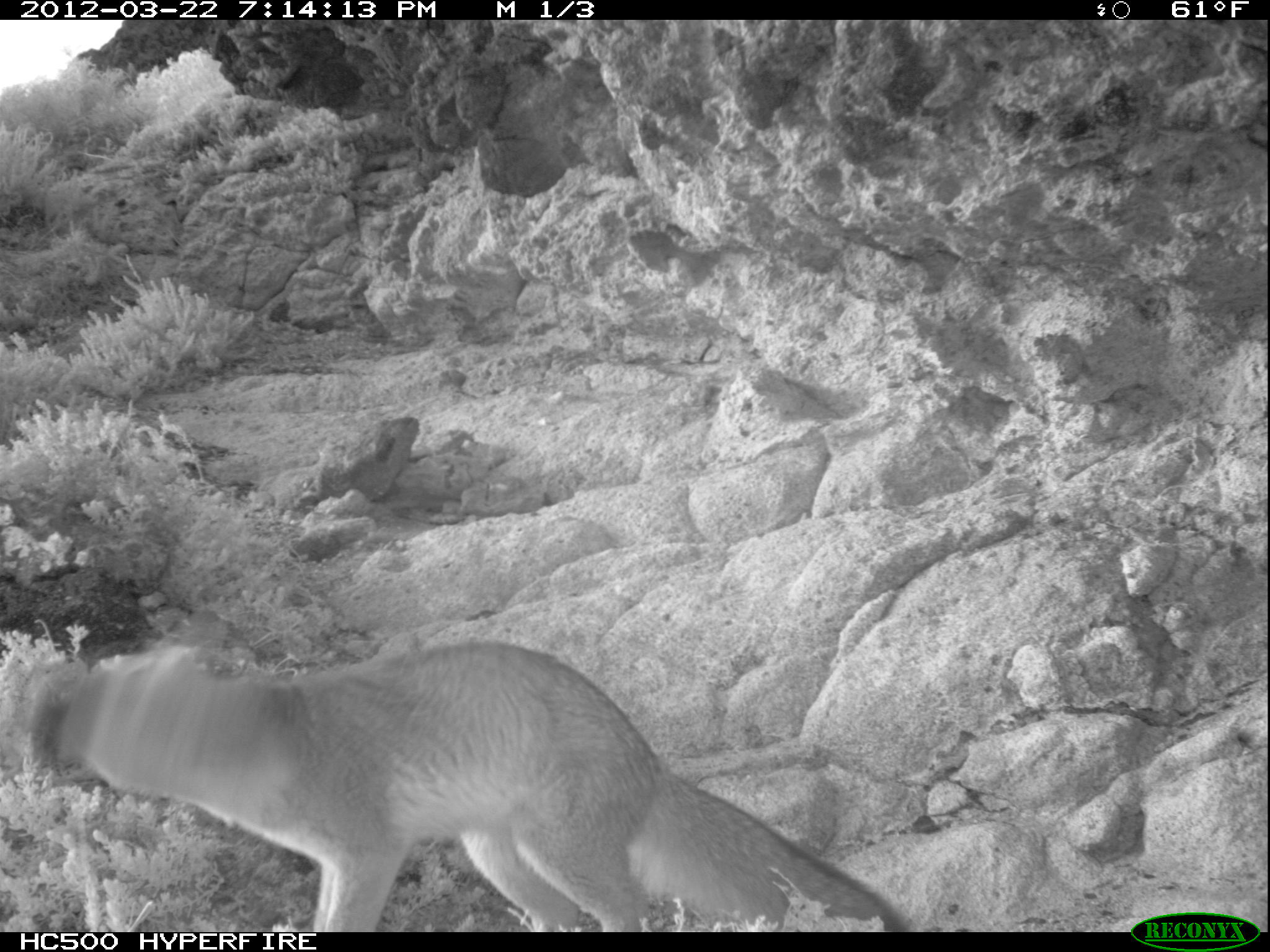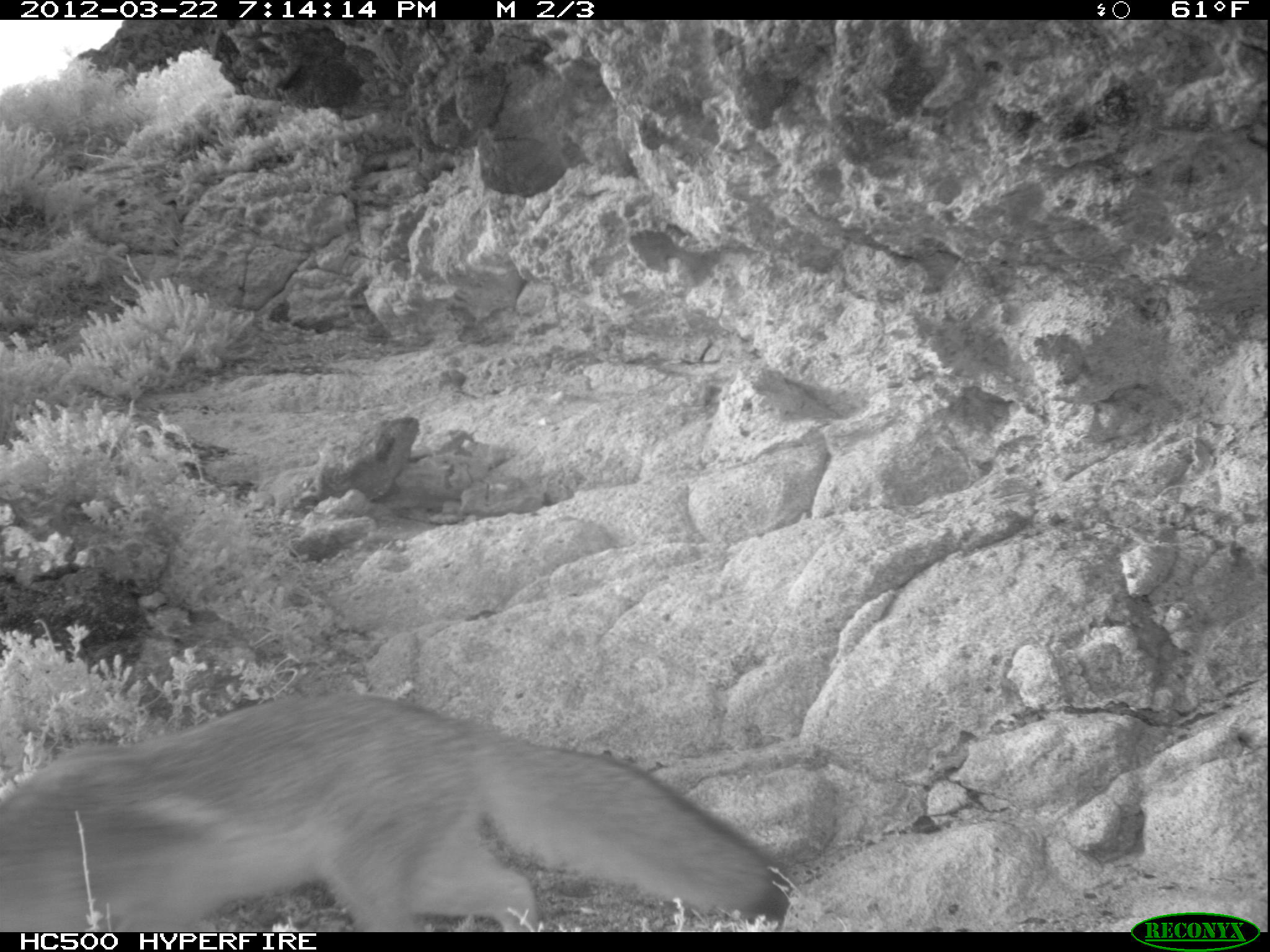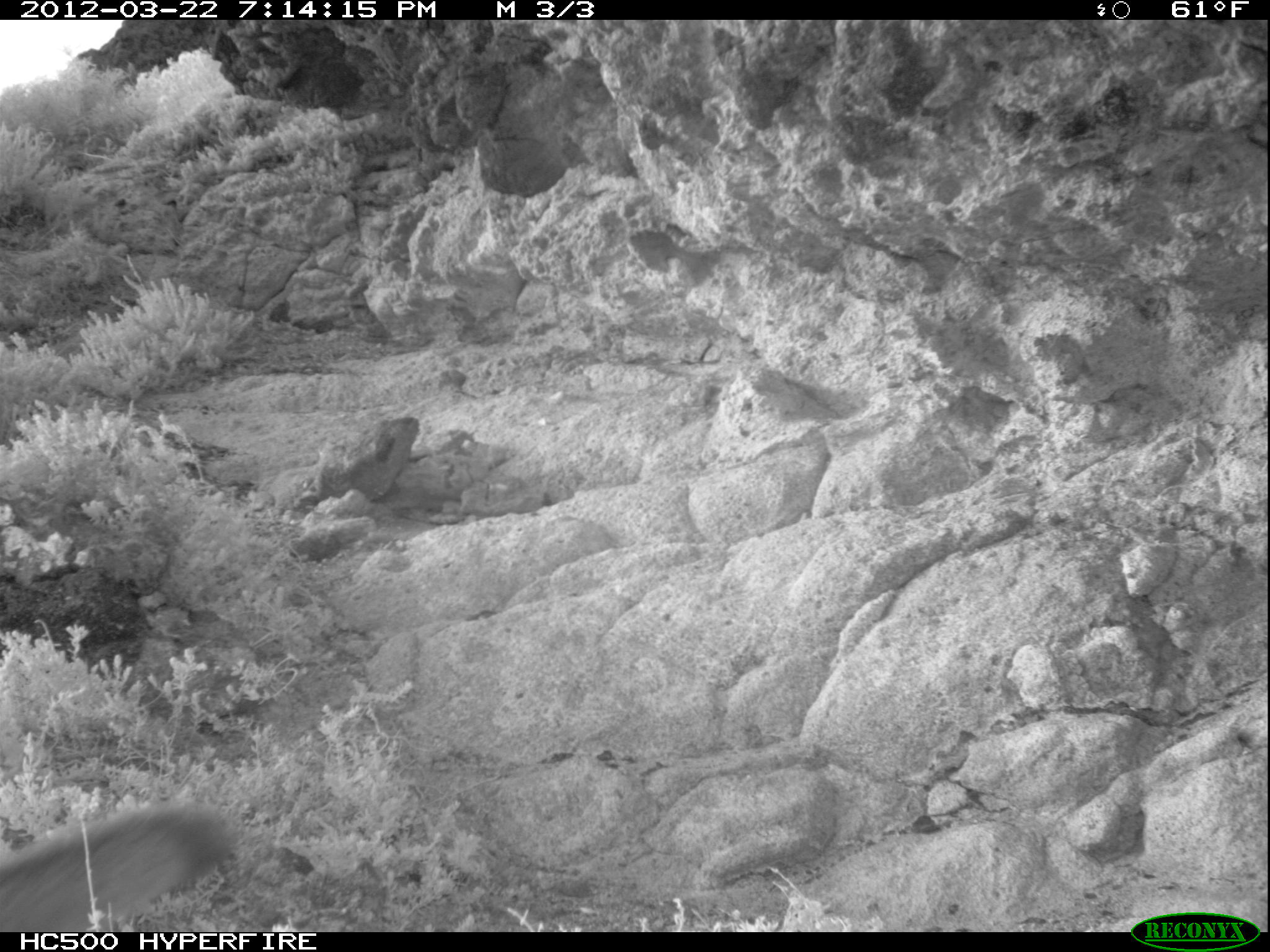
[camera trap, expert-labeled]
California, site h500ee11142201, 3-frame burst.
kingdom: Animalia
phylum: Chordata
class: Mammalia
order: Carnivora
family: Canidae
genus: Urocyon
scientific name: Urocyon littoralis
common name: island fox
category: fox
Fox (island fox) (Urocyon littoralis).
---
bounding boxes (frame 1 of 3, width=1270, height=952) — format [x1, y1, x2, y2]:
fox: [0, 637, 899, 935]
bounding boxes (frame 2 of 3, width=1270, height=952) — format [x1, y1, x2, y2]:
fox: [0, 692, 787, 933]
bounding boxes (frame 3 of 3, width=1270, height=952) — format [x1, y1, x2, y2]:
fox: [0, 796, 235, 931]